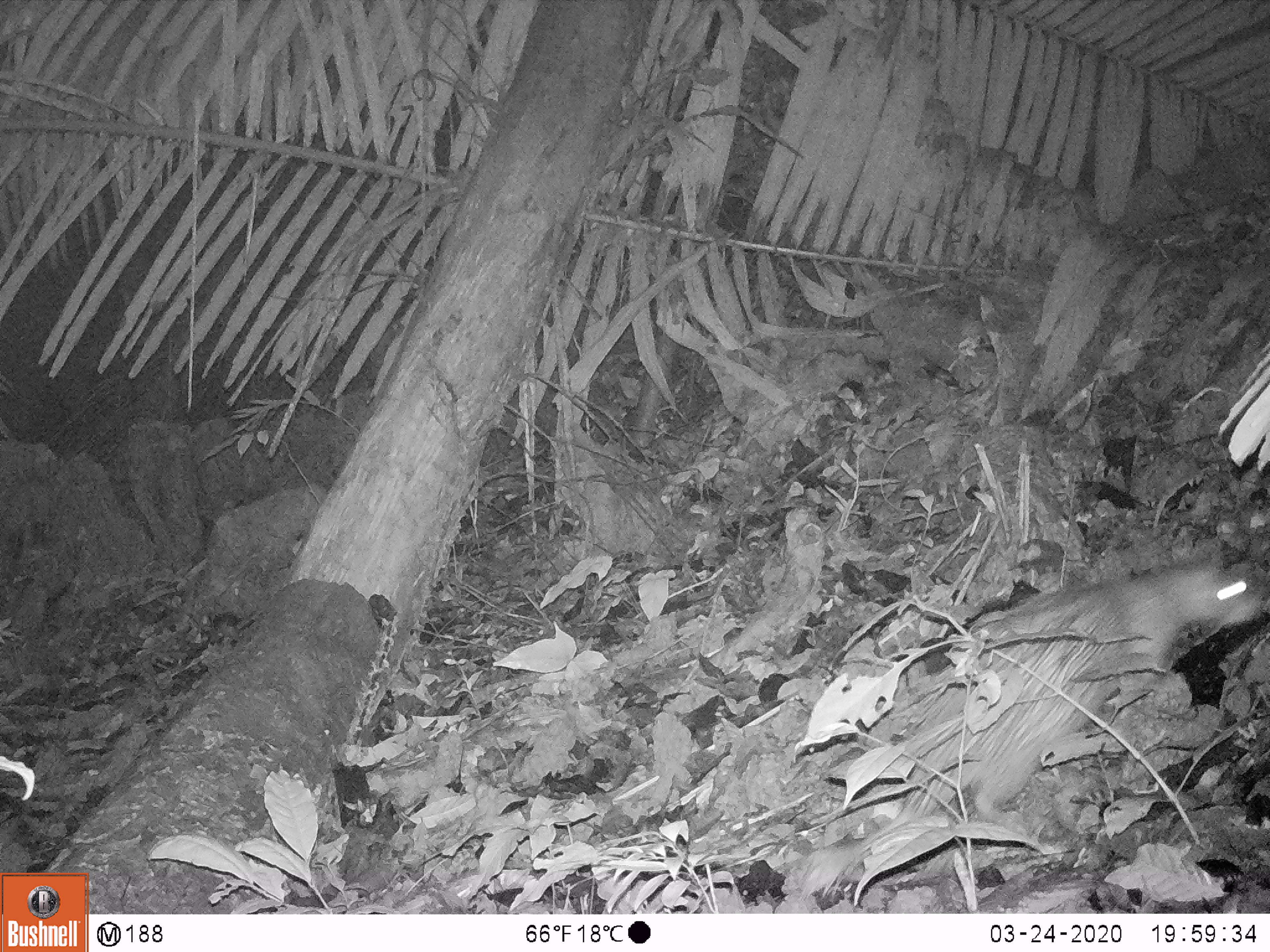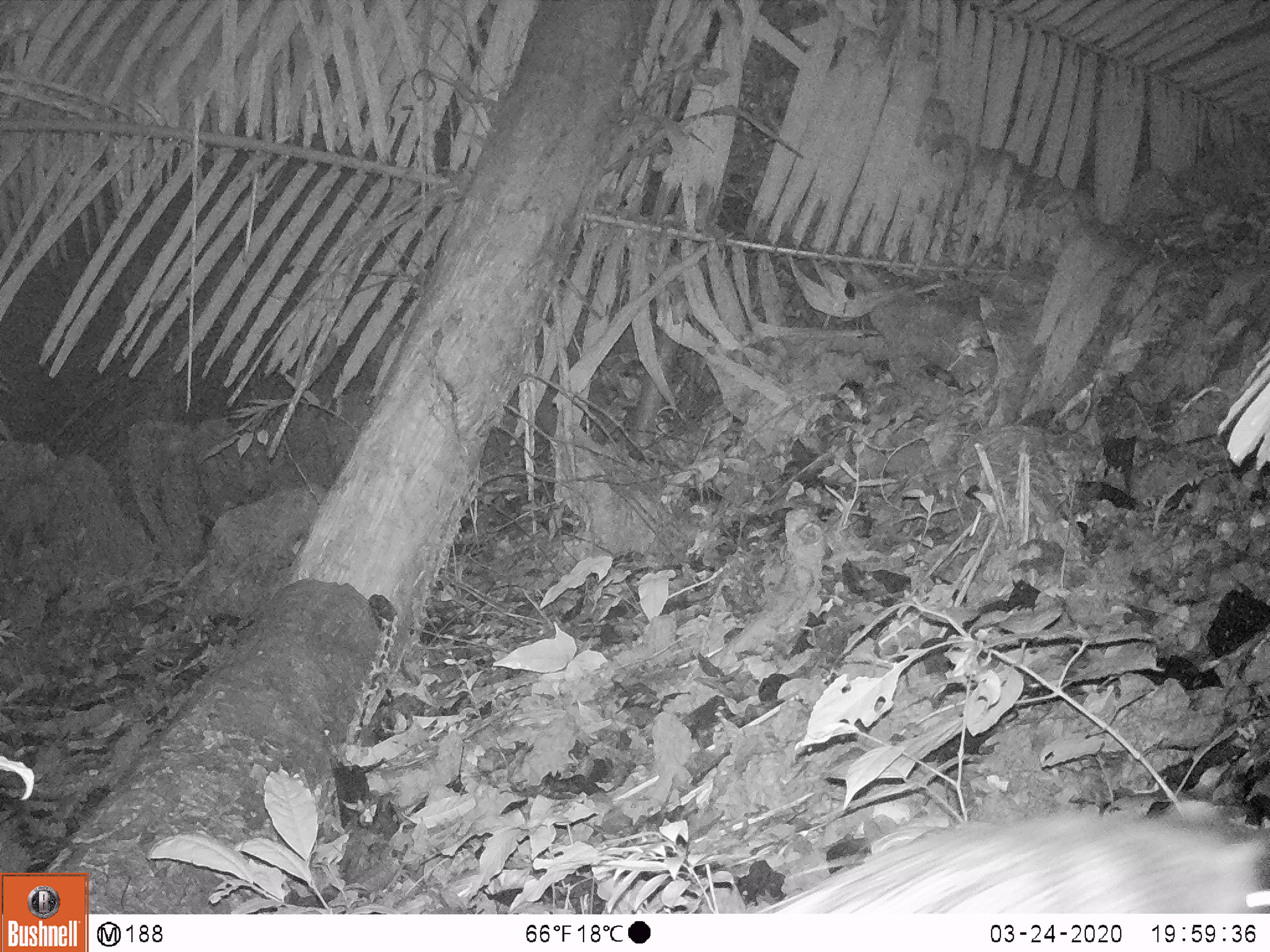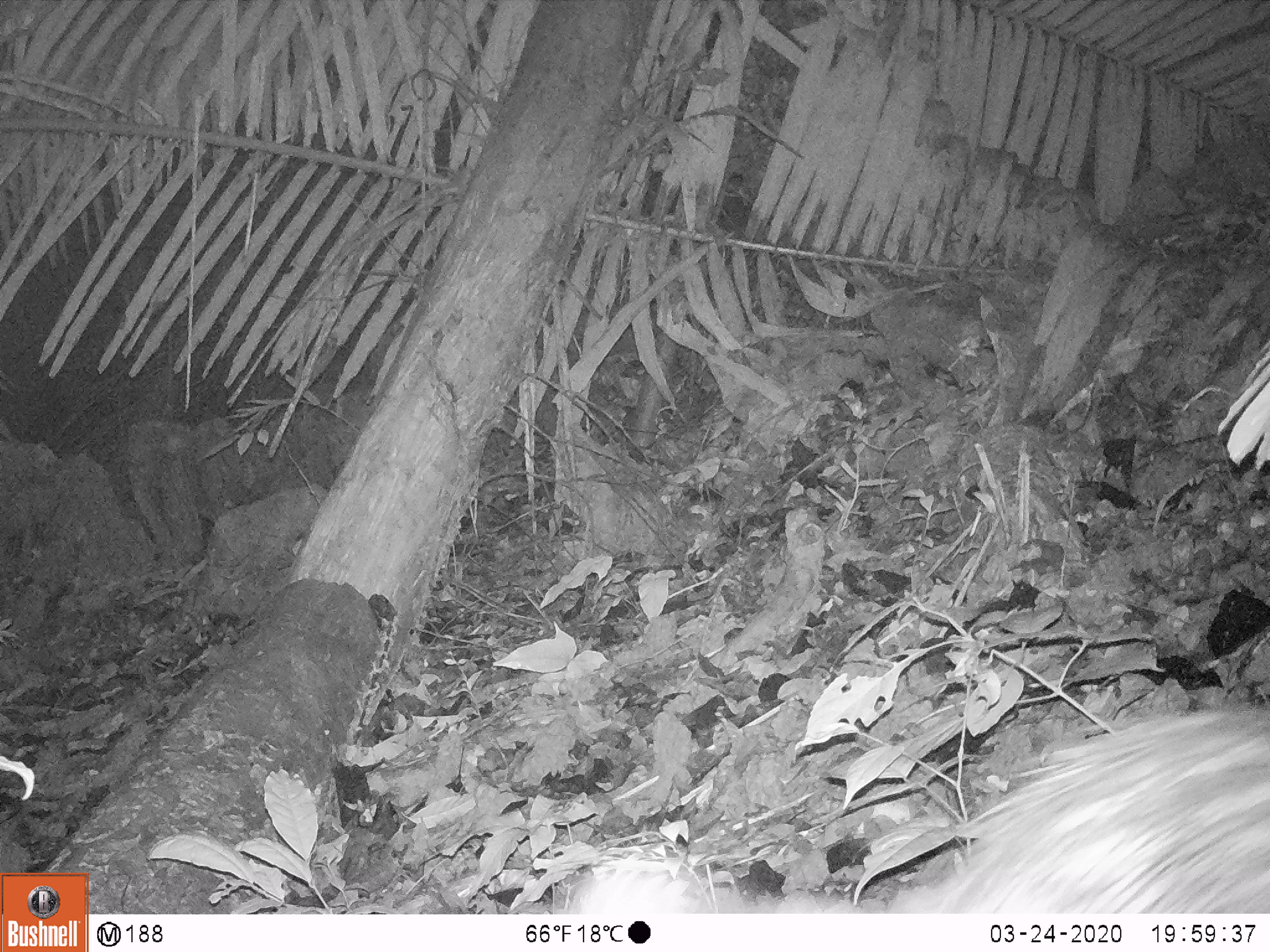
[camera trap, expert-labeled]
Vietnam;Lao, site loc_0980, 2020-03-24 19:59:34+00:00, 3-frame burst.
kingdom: Animalia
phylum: Chordata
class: Mammalia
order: Rodentia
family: Hystricidae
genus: Atherurus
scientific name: Atherurus macrourus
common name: asiatic brush-tailed porcupine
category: asiatic brush tailed porcupine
Asiatic brush tailed porcupine (asiatic brush-tailed porcupine) (Atherurus macrourus). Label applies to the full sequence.